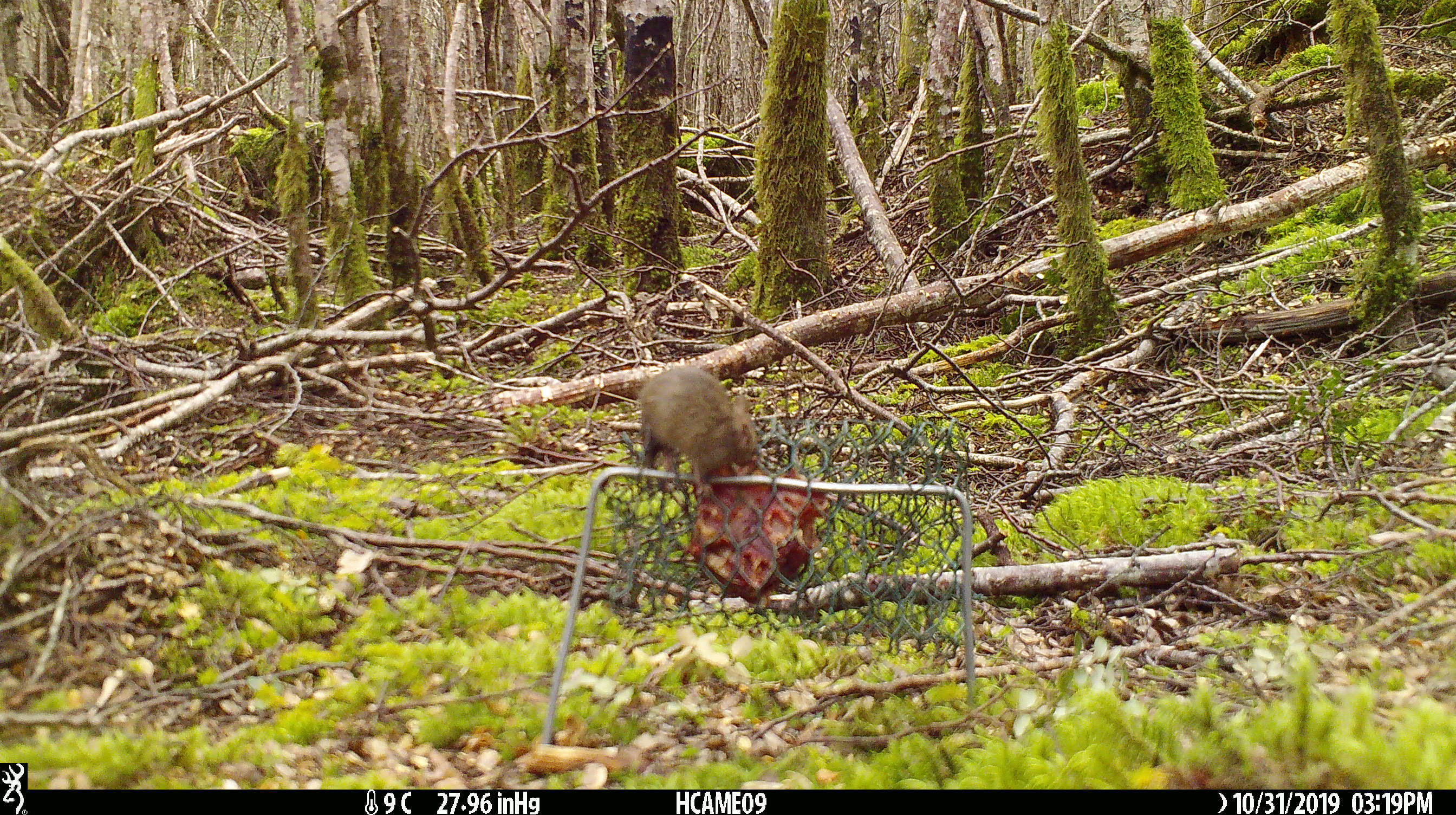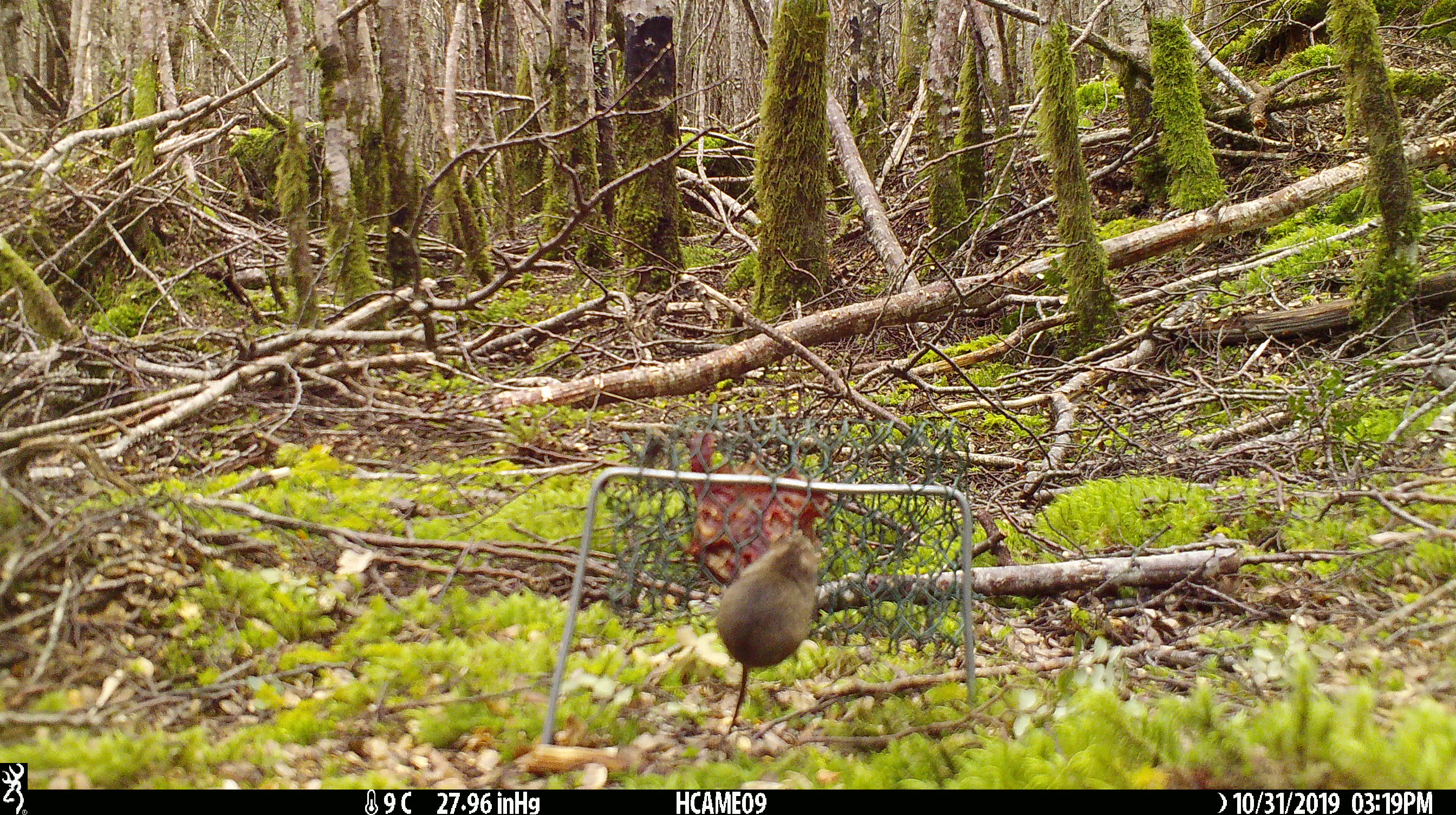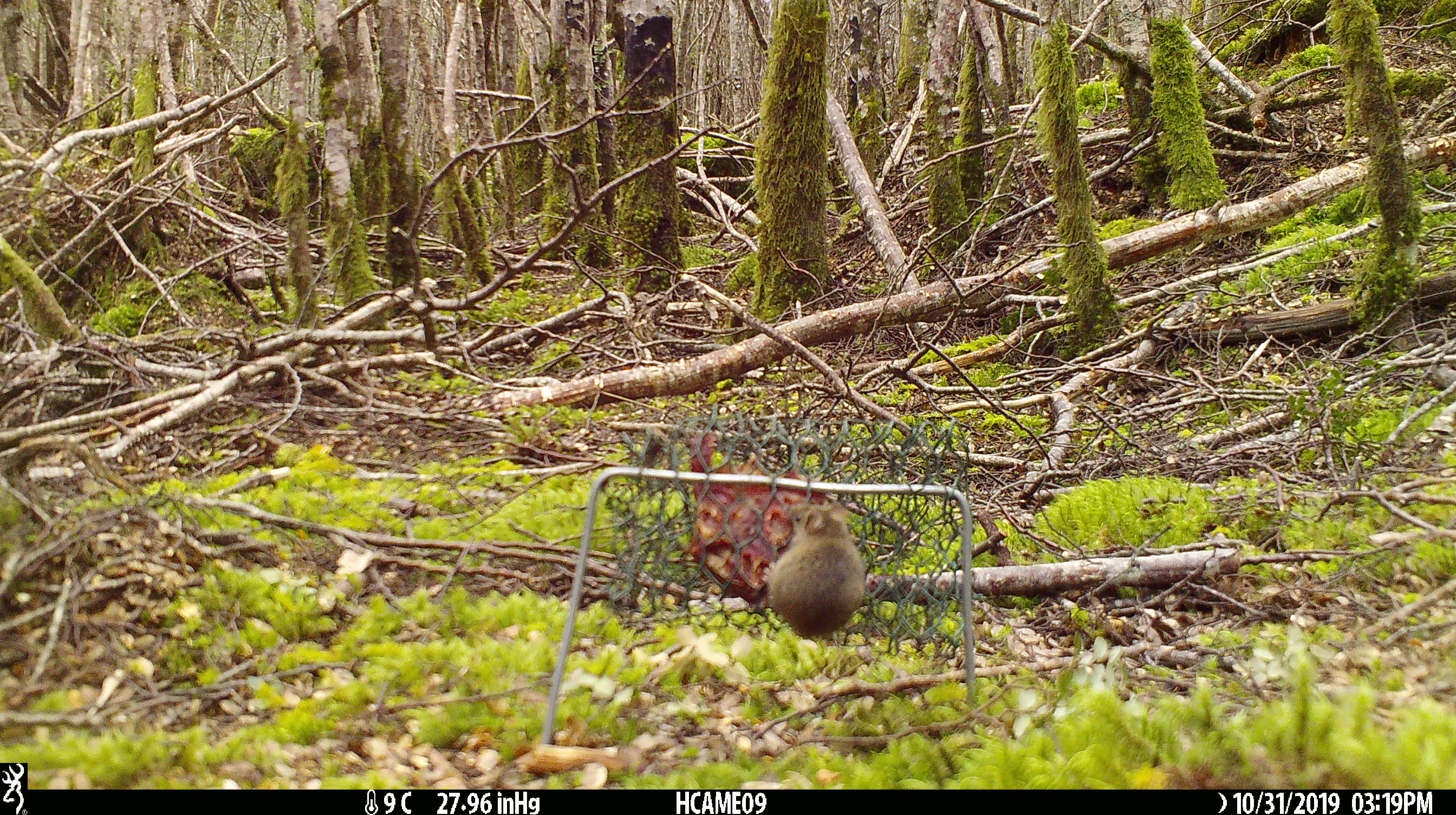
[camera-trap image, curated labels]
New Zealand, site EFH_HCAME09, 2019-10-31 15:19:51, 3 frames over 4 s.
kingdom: Animalia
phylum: Chordata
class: Mammalia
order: Rodentia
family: Muridae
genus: Mus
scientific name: Mus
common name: mouse